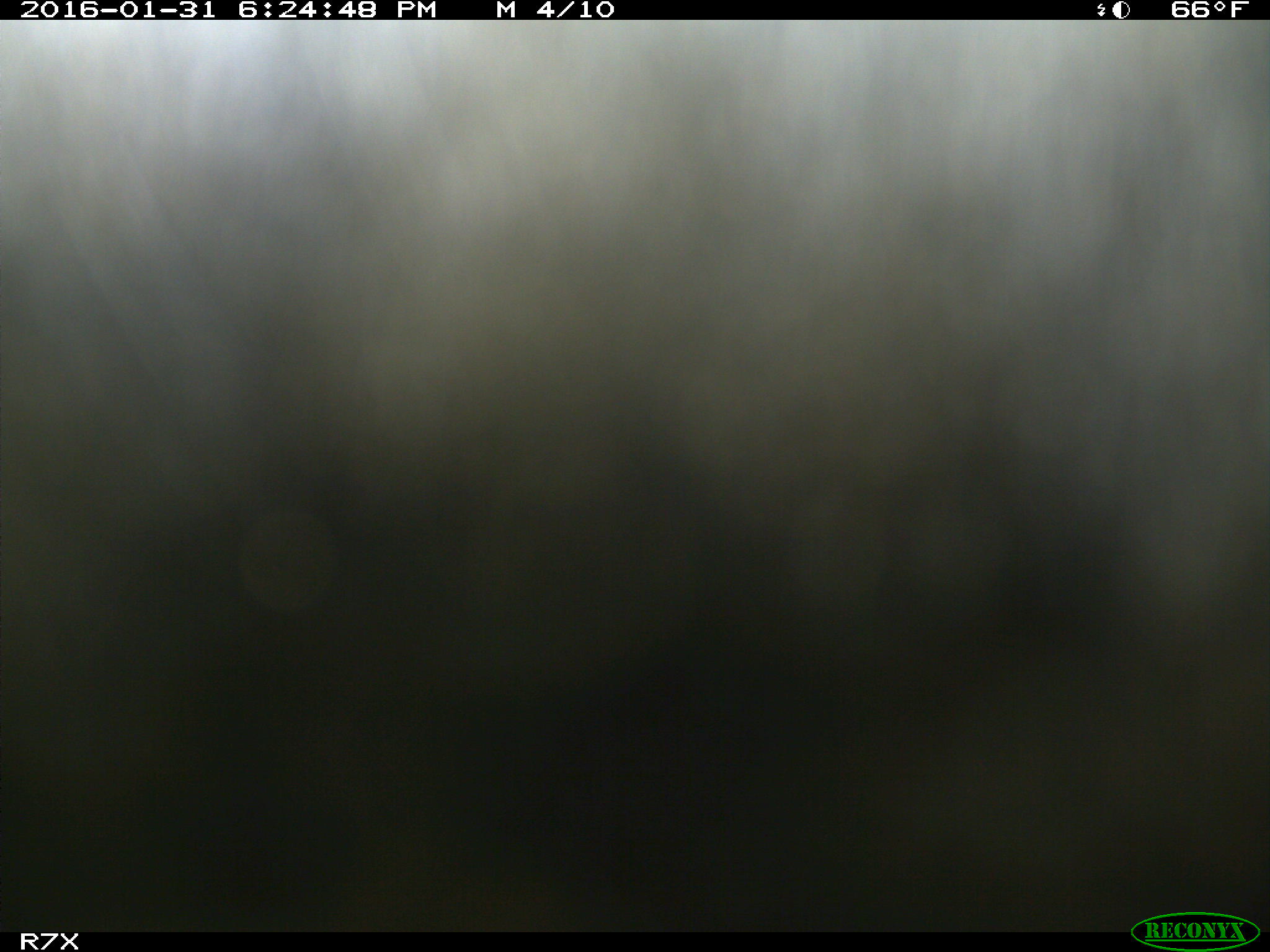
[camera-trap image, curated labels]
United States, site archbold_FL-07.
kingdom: Animalia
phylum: Chordata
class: Mammalia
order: Artiodactyla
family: Bovidae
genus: Bos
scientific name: Bos taurus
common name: domestic cow